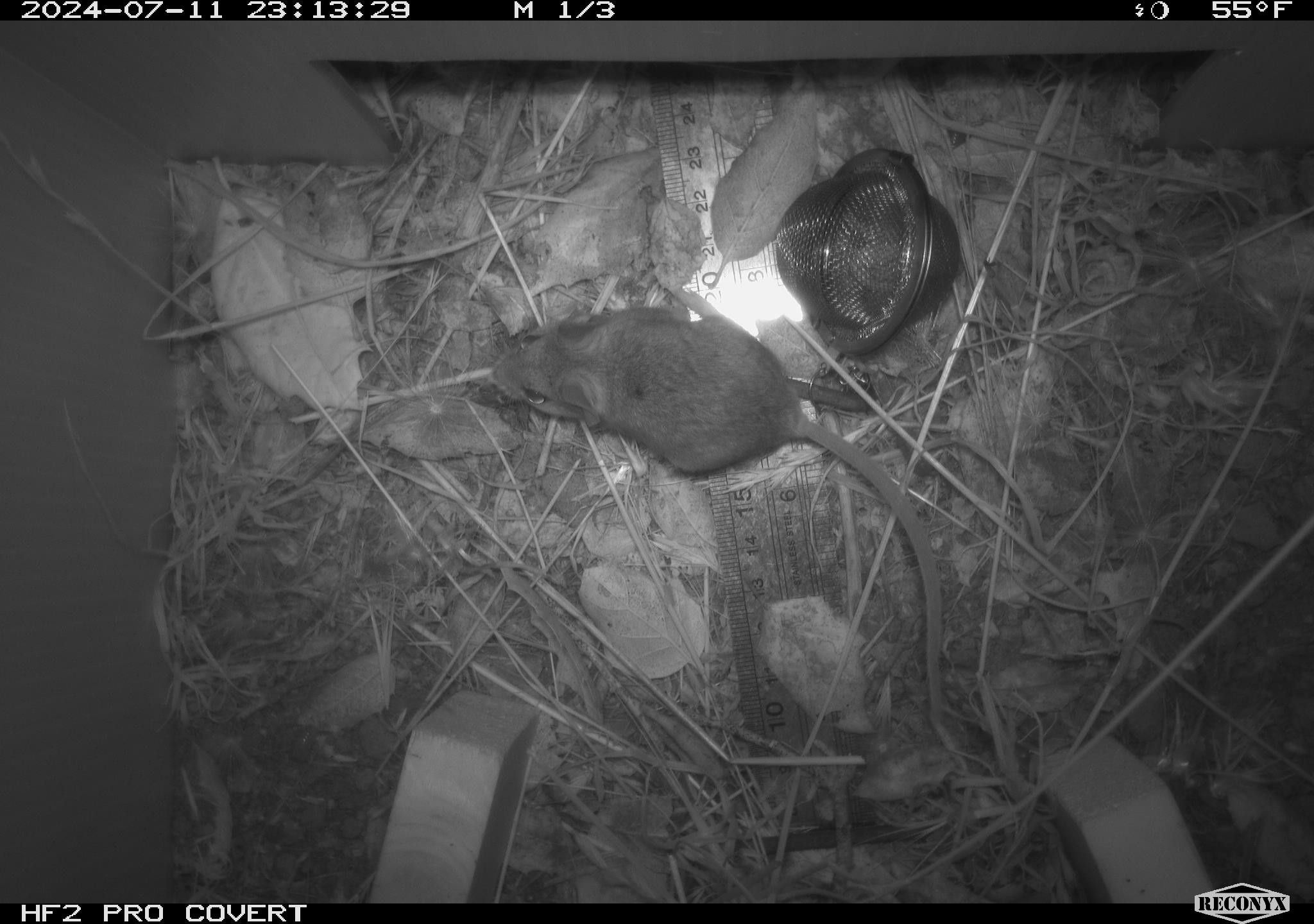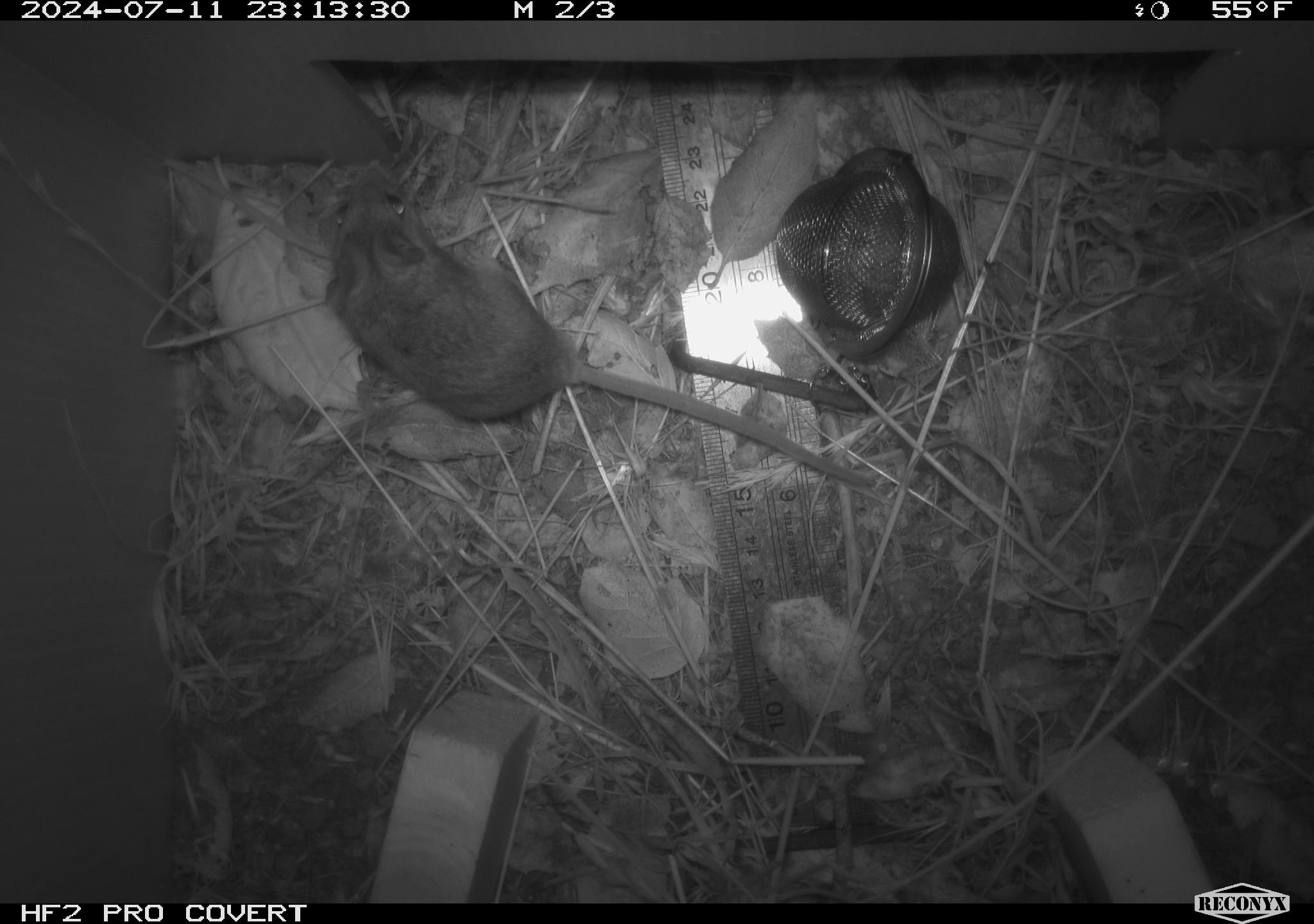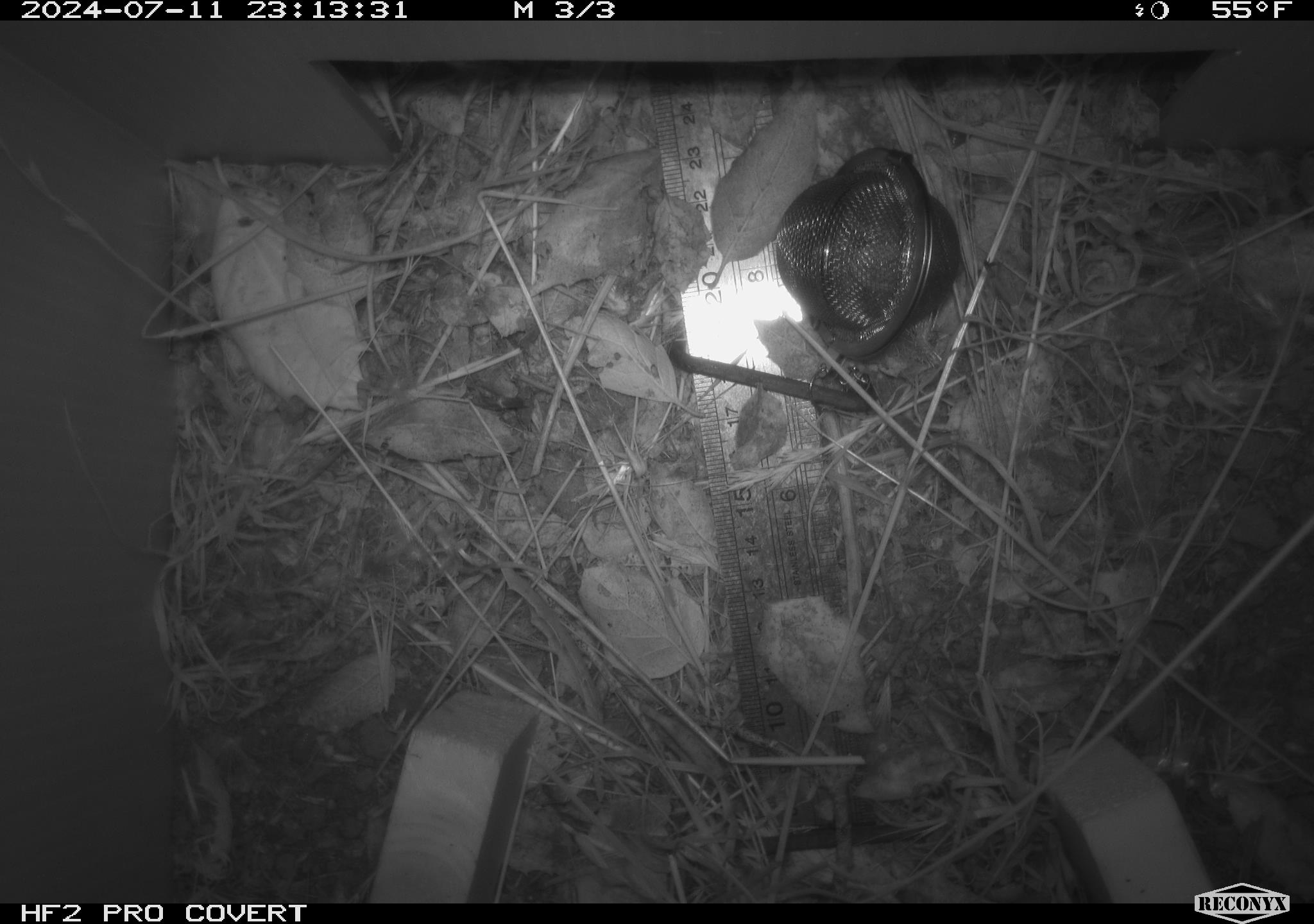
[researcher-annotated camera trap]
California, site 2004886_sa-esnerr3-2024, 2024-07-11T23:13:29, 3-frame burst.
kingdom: Animalia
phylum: Chordata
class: Mammalia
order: Rodentia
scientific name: Rodentia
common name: rodent